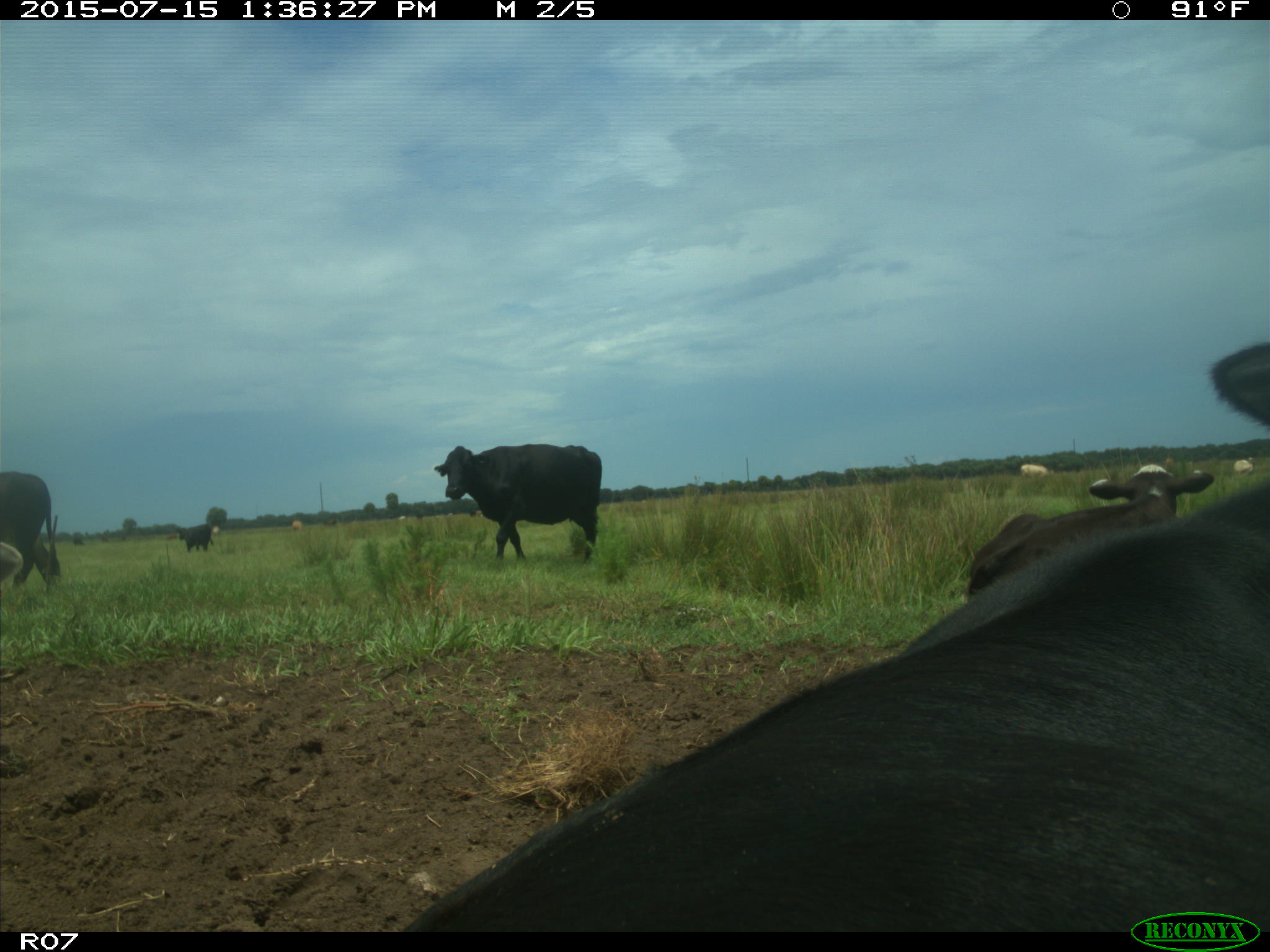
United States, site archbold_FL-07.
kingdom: Animalia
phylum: Chordata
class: Mammalia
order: Artiodactyla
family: Bovidae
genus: Bos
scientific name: Bos taurus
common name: domestic cow